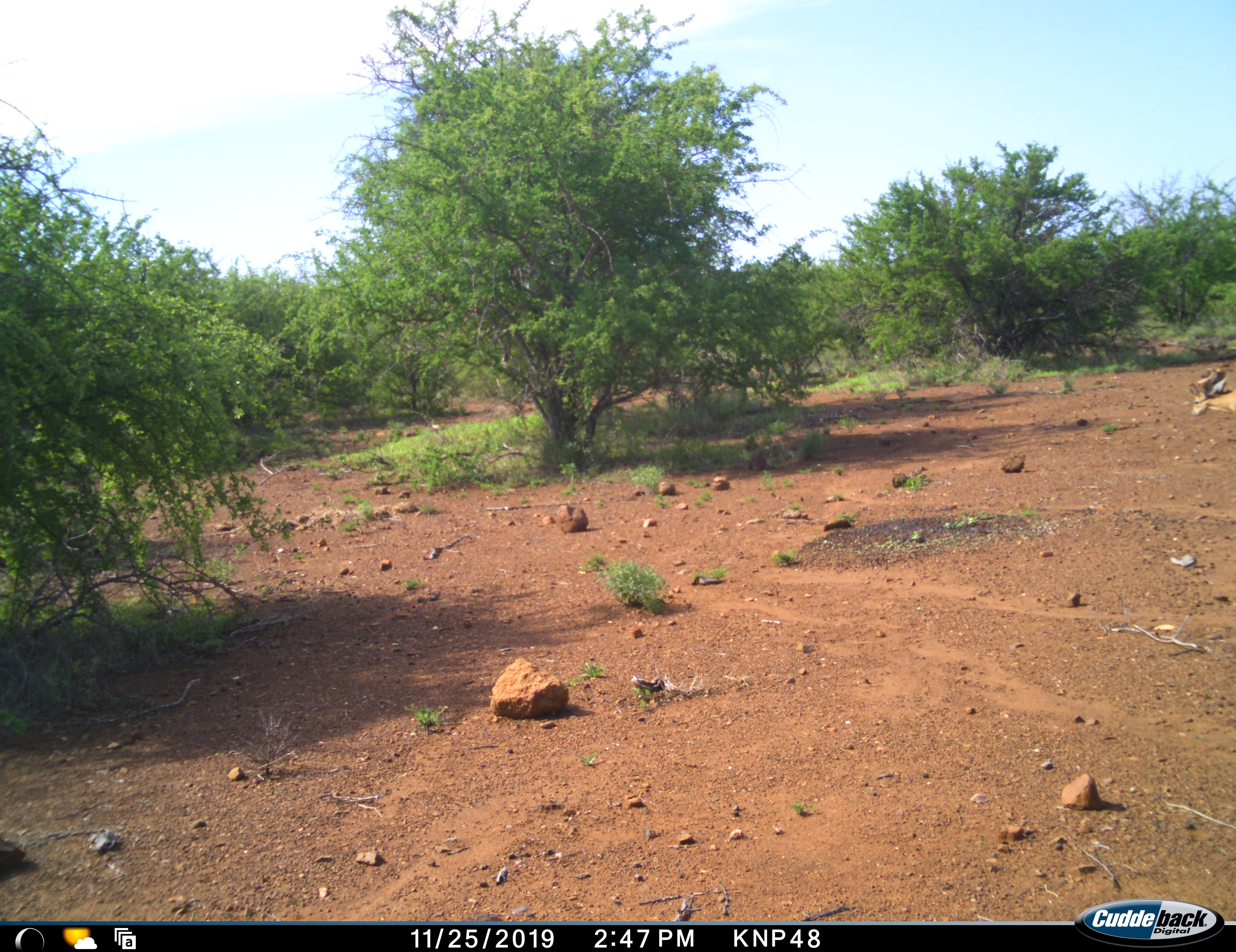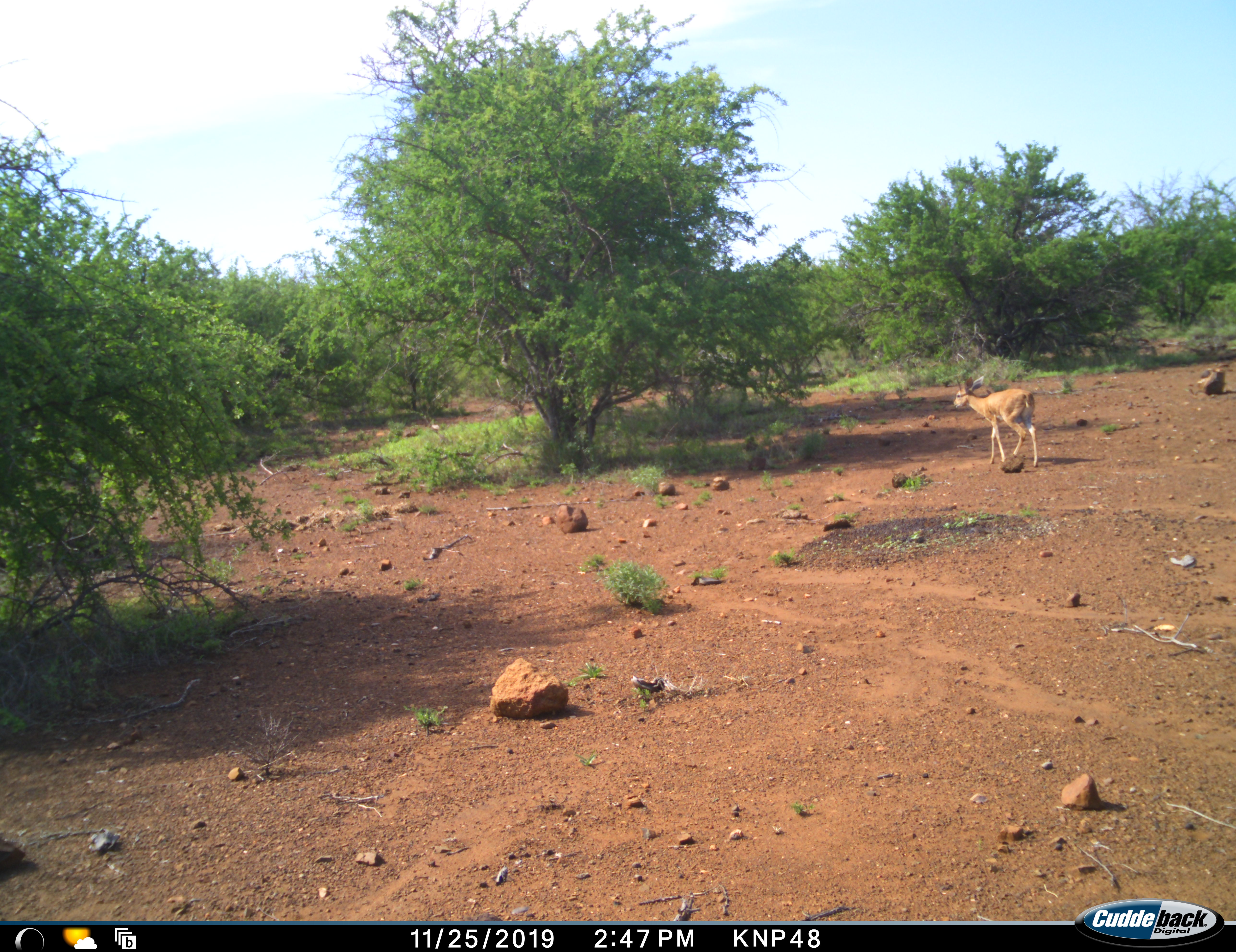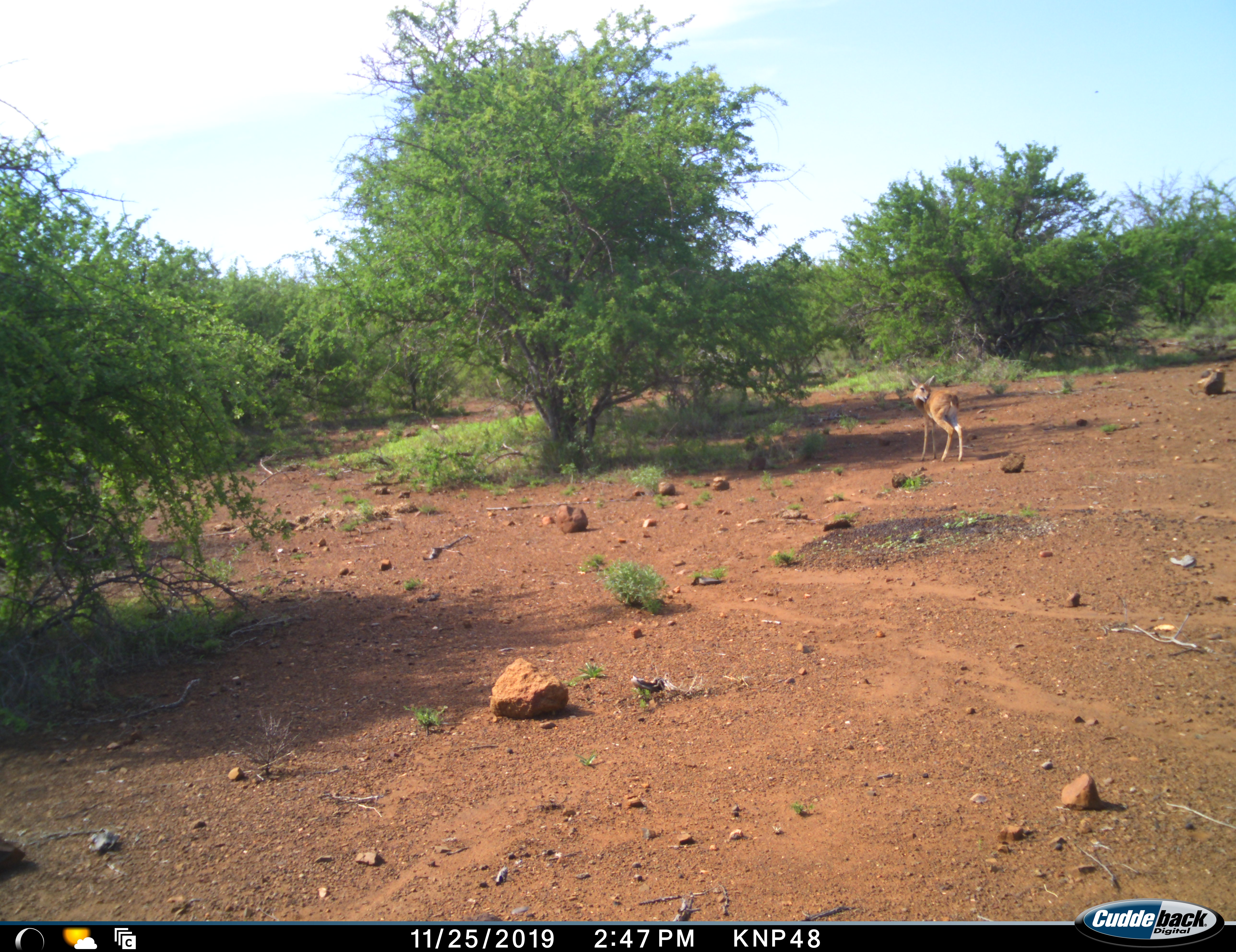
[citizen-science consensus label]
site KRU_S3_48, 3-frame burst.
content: unidentified animal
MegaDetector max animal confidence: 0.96